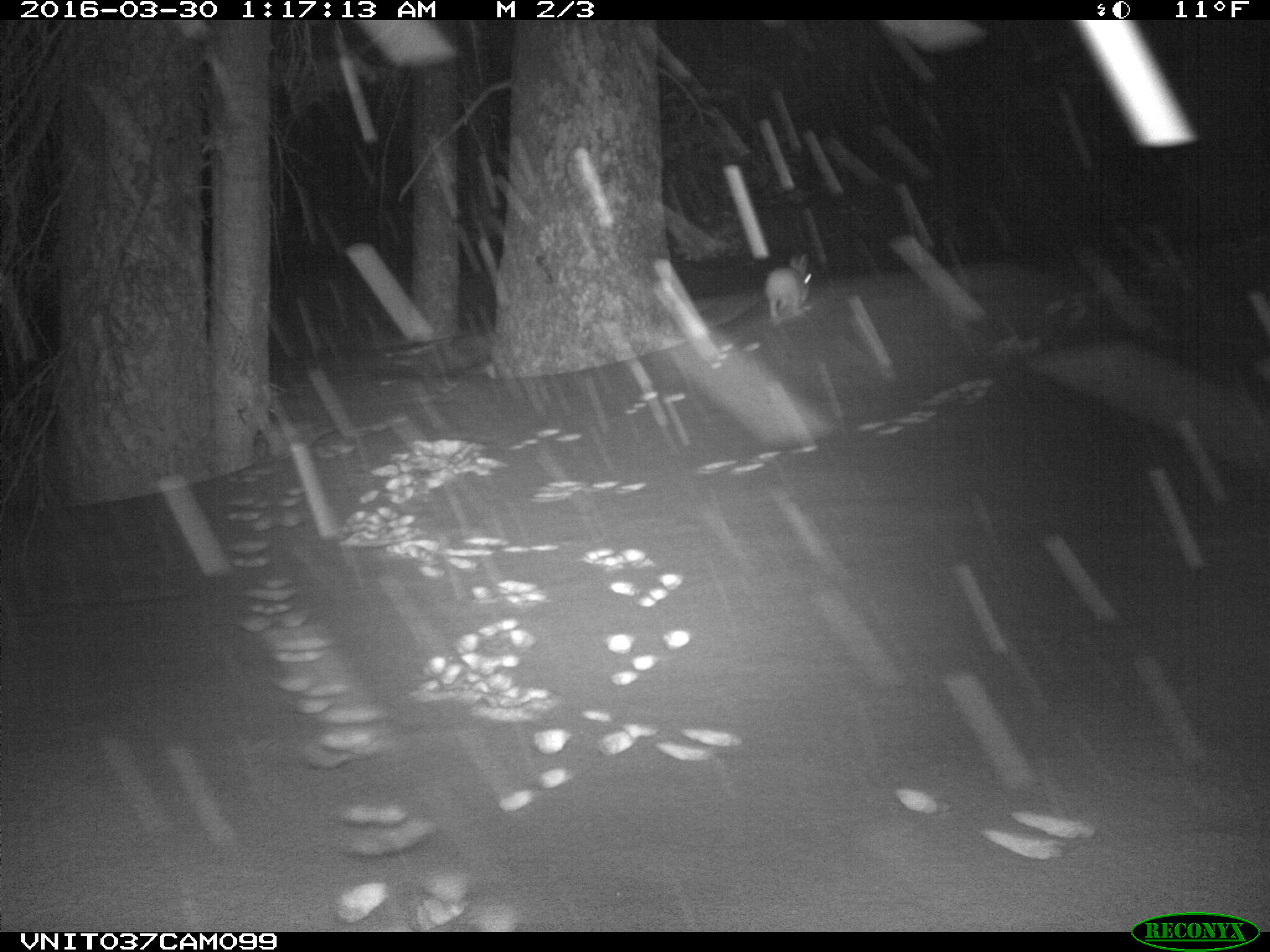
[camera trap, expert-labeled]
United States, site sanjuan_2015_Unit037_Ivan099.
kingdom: Animalia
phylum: Chordata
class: Mammalia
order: Lagomorpha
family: Leporidae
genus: Lepus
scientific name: Lepus americanus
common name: snowshoe hare